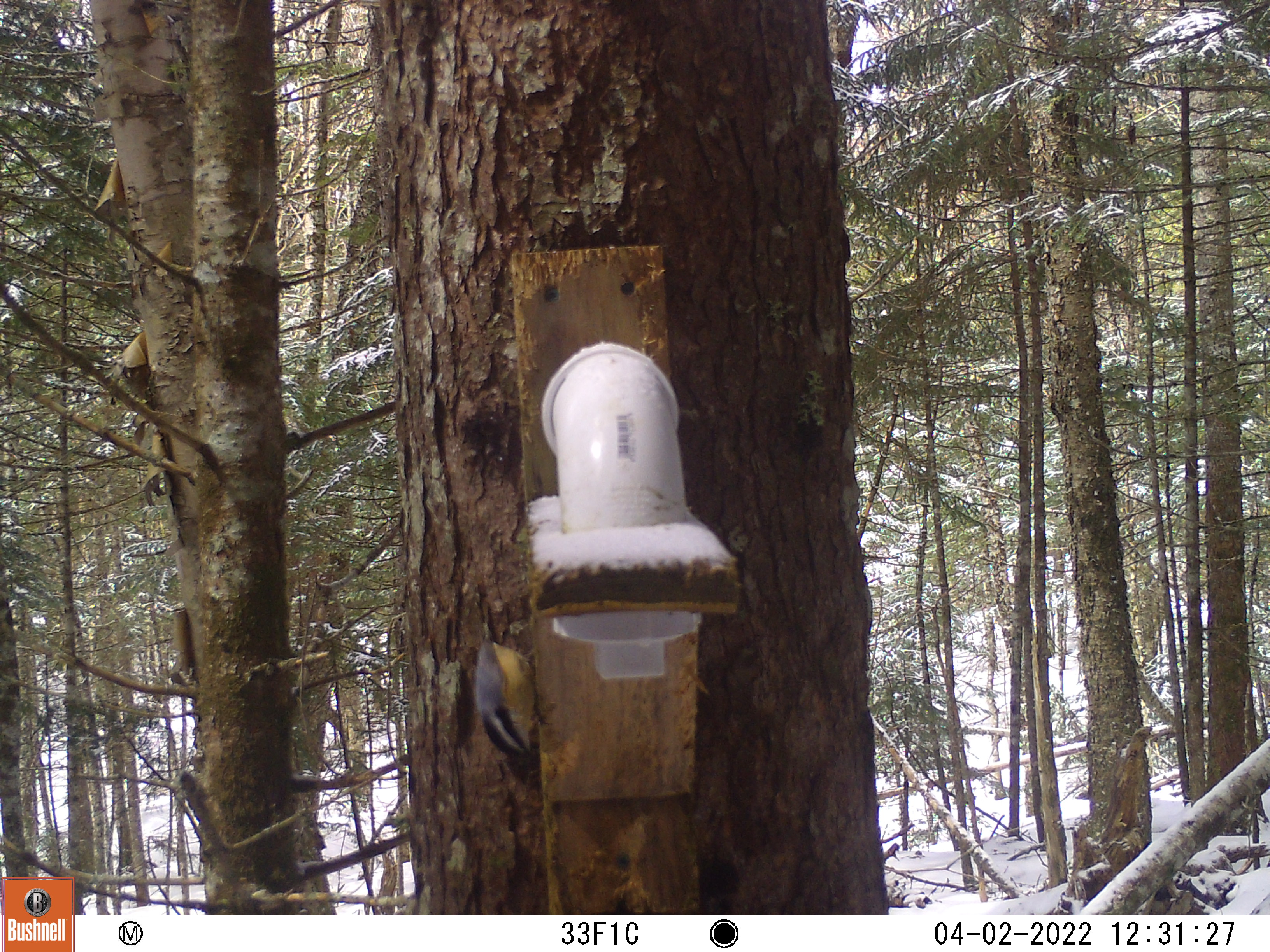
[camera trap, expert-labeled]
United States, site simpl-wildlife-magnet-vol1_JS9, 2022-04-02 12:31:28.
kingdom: Animalia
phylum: Chordata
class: Aves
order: Passeriformes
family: Sittidae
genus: Sitta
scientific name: Sitta canadensis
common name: red-breasted nuthatch